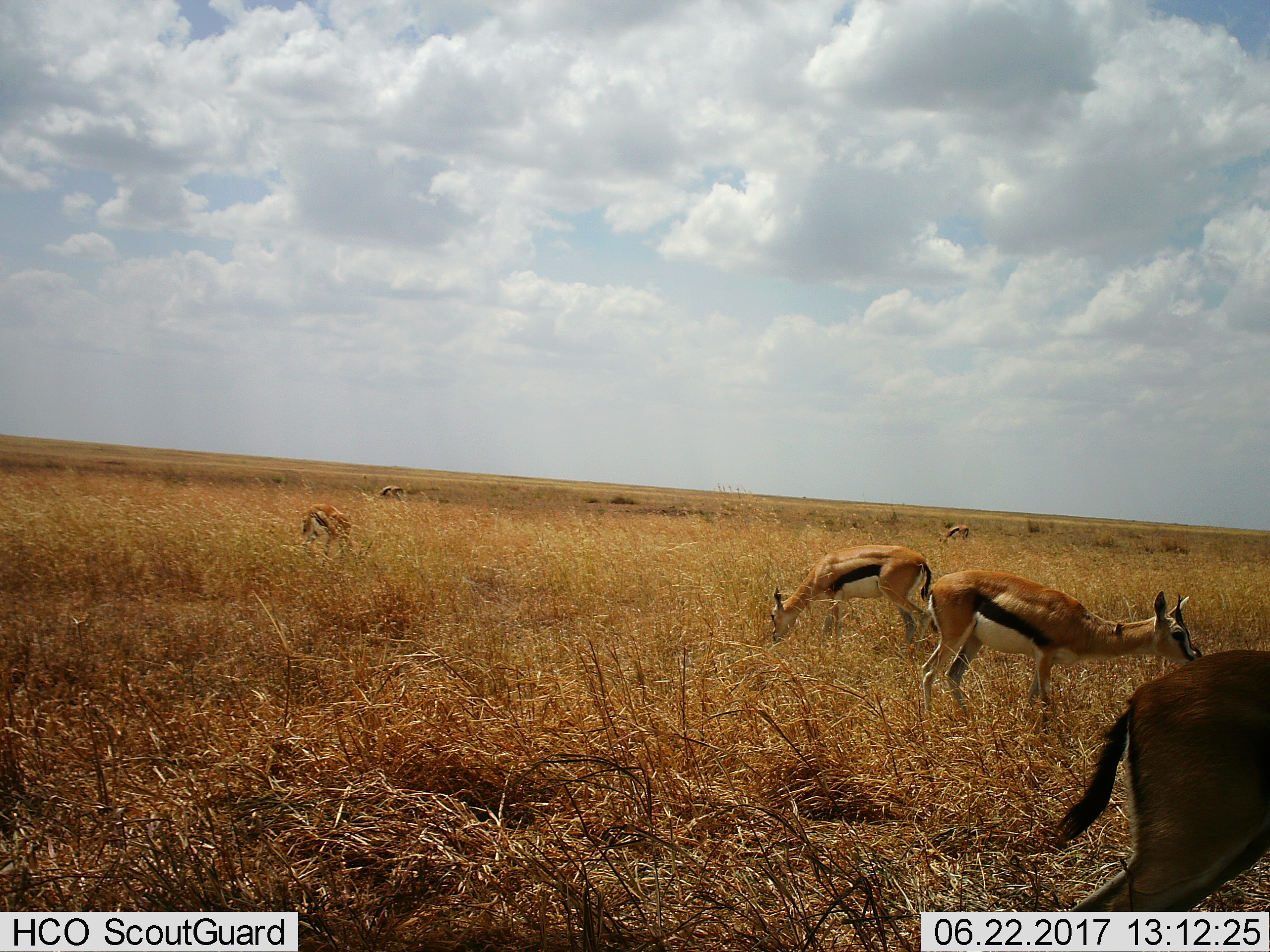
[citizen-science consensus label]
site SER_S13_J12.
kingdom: Animalia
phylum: Chordata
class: Mammalia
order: Artiodactyla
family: Bovidae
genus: Eudorcas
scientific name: Eudorcas thomsonii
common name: thomson's gazelle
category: gazellethomsons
Gazellethomsons (thomson's gazelle) (Eudorcas thomsonii), count 6. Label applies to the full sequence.